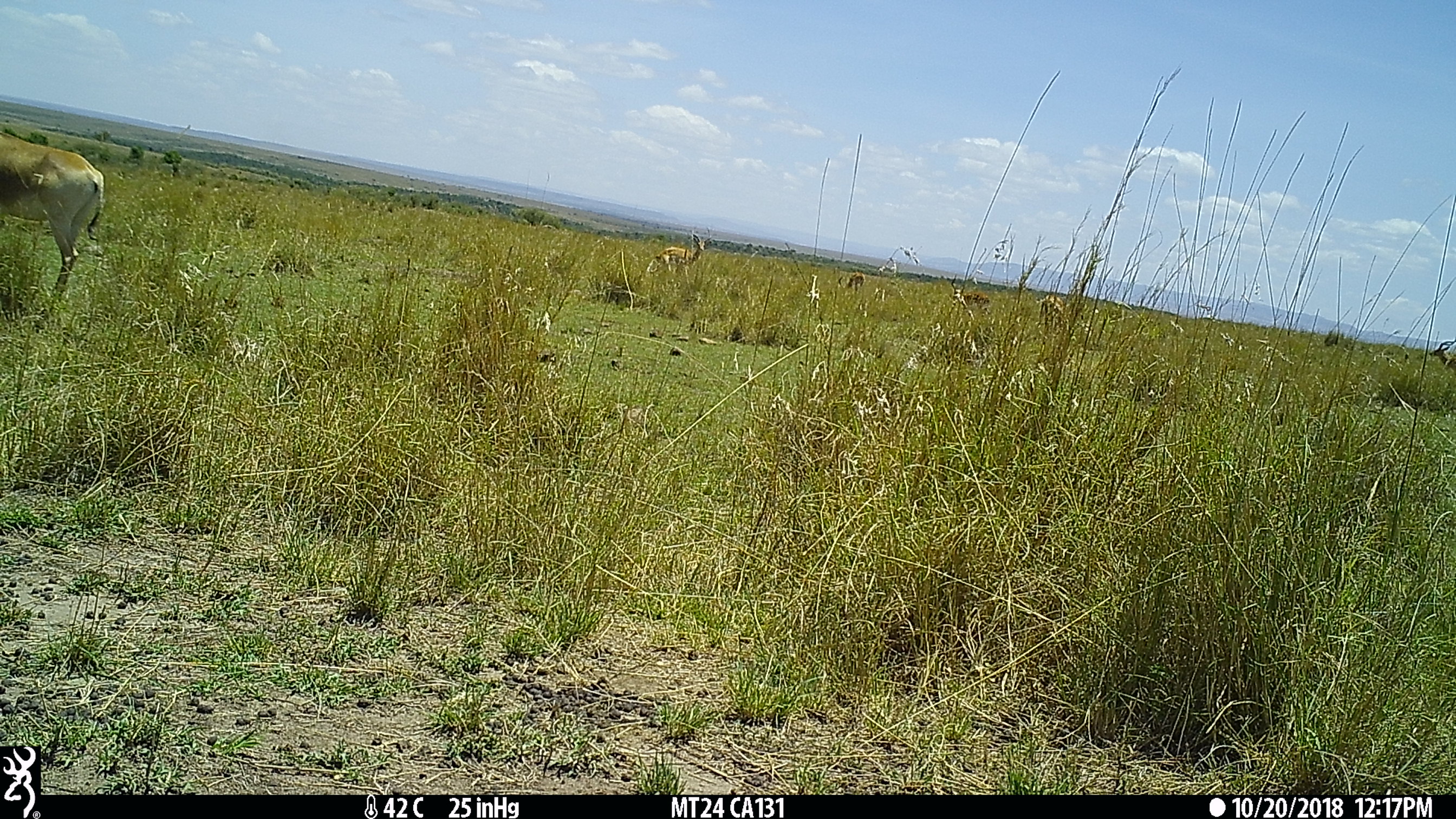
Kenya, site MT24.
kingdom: Animalia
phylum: Chordata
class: Mammalia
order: Artiodactyla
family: Bovidae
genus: Aepyceros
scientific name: Aepyceros melampus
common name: impala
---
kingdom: Animalia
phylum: Chordata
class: Mammalia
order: Artiodactyla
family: Bovidae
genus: Alcelaphus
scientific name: Alcelaphus buselaphus cokii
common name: coke's hartebeest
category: hartebeest cokes